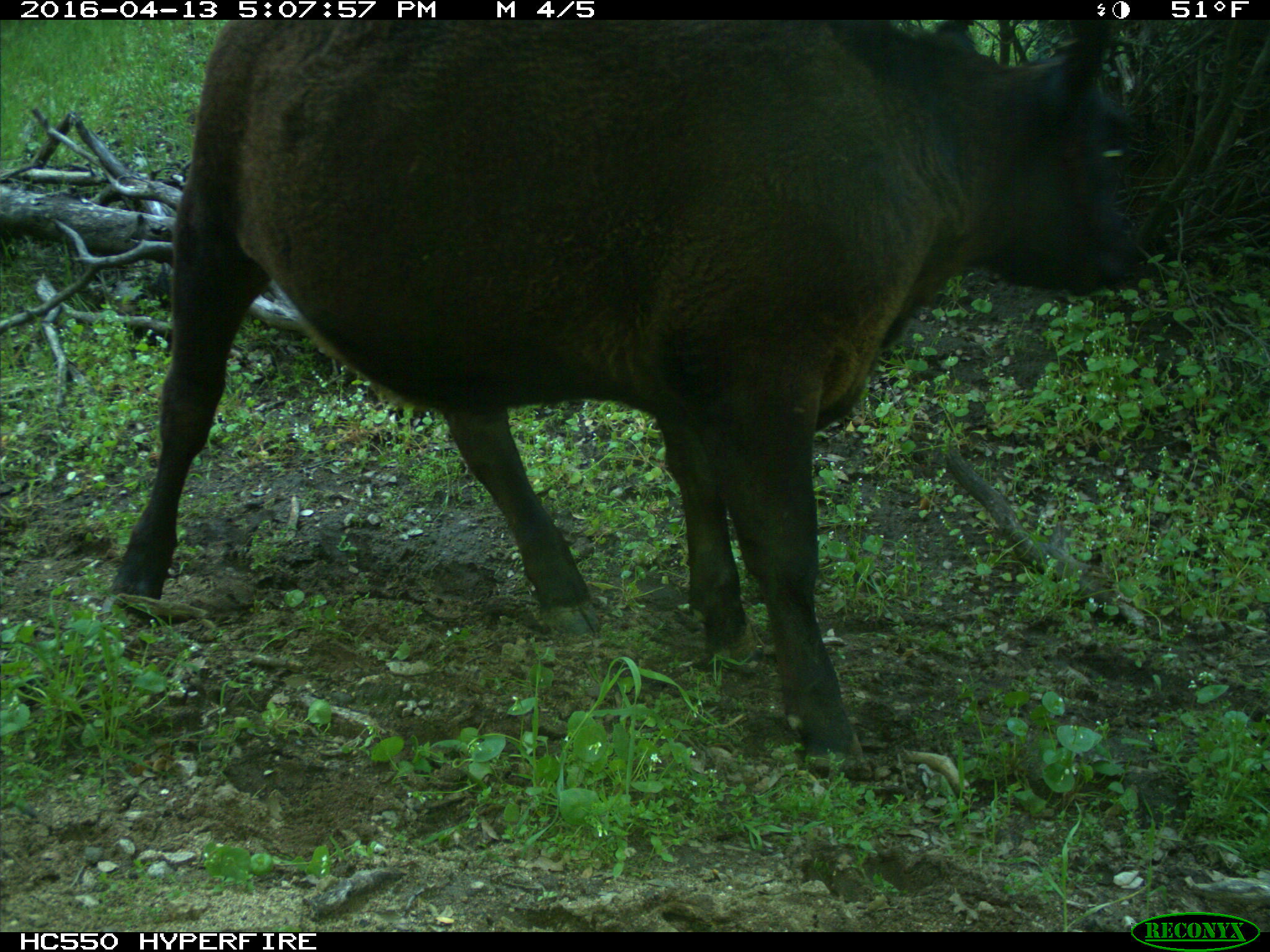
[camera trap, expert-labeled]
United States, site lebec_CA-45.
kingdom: Animalia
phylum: Chordata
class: Mammalia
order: Artiodactyla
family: Bovidae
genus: Bos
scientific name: Bos taurus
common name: domestic cow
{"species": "Bos taurus (domestic cow)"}